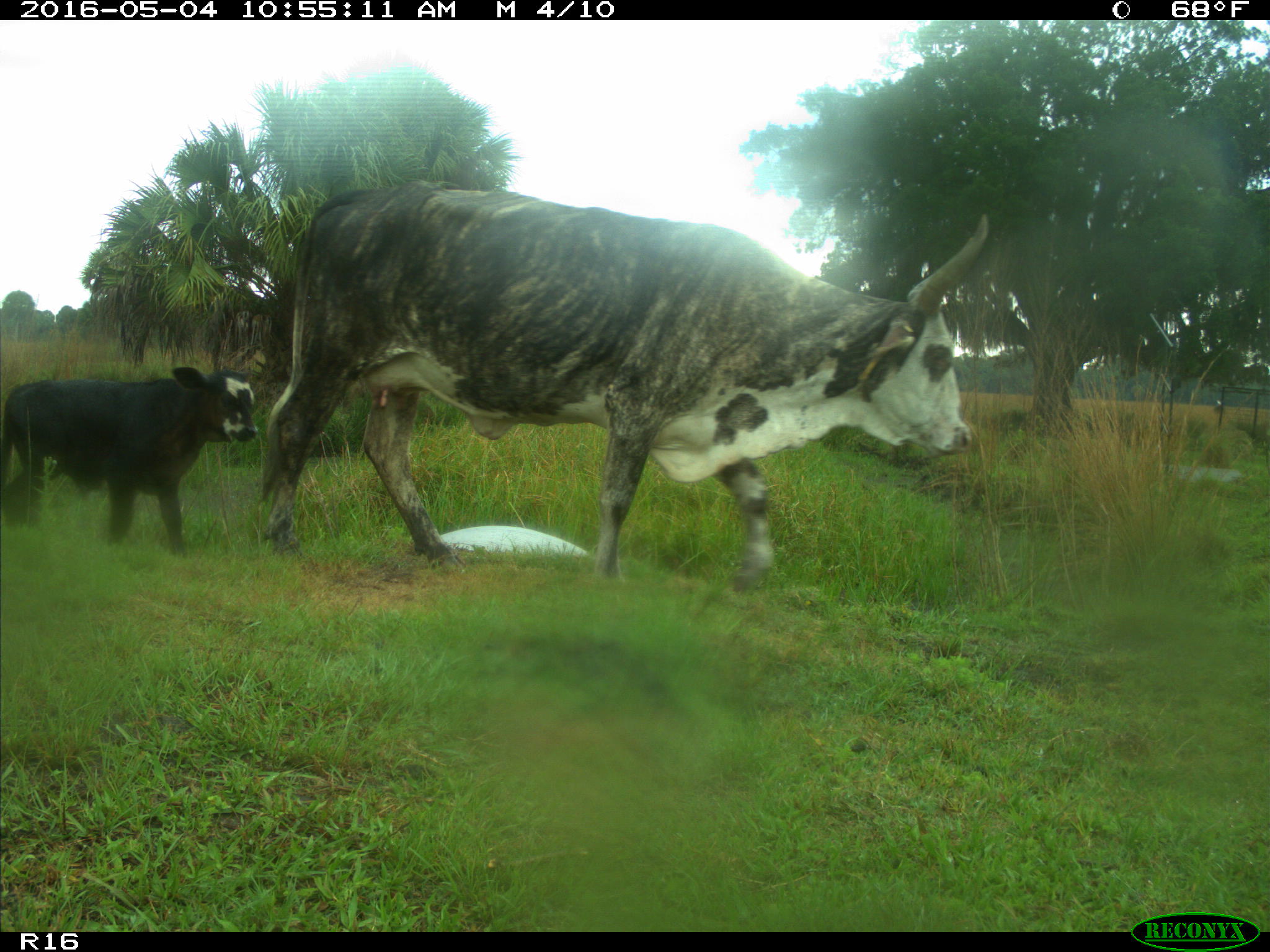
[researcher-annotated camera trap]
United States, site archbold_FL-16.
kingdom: Animalia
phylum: Chordata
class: Mammalia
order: Artiodactyla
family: Bovidae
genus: Bos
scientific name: Bos taurus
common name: domestic cow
Bos taurus (domestic cow).